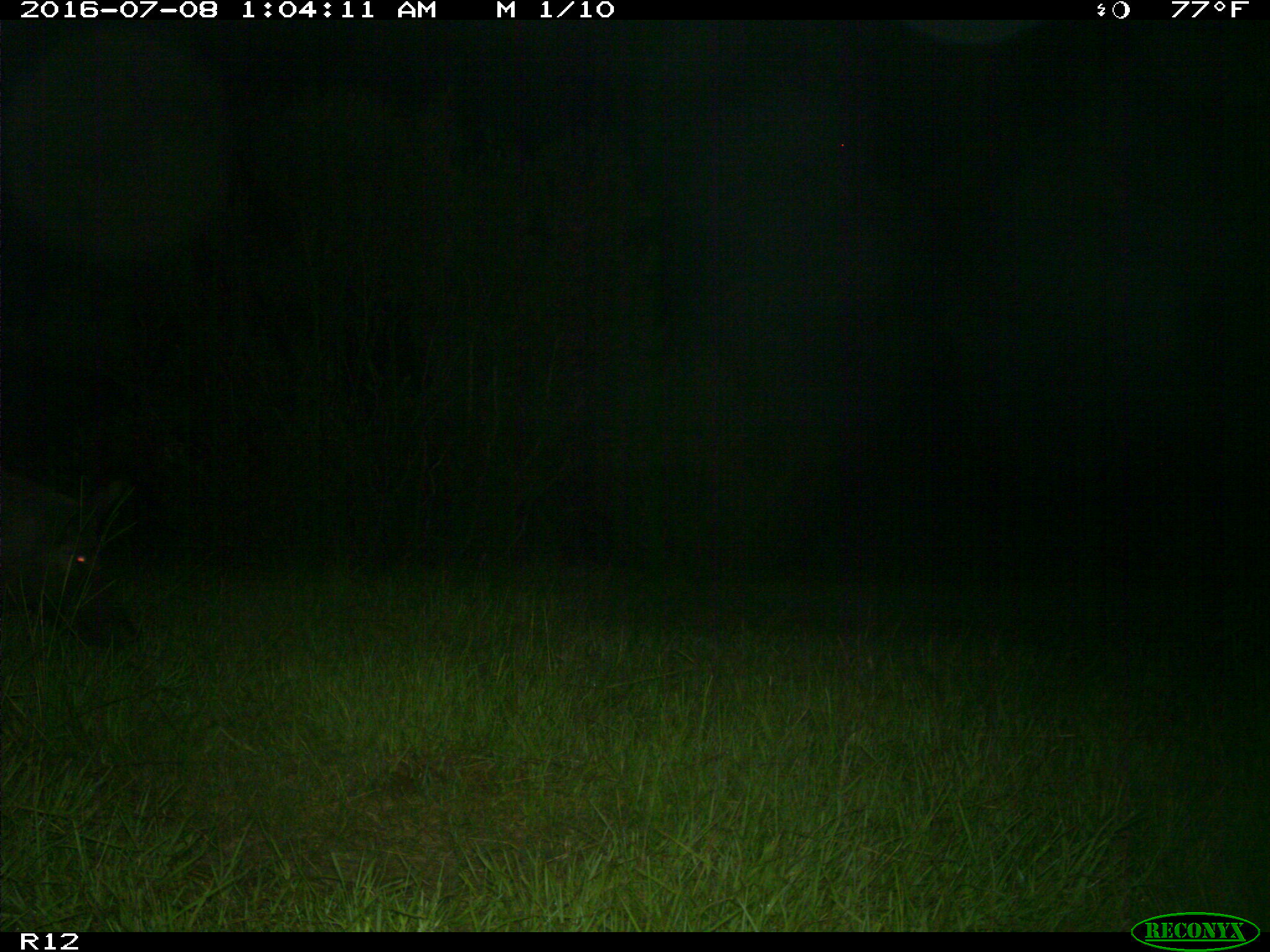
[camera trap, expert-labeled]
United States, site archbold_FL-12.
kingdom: Animalia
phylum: Chordata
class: Mammalia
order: Artiodactyla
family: Suidae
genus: Sus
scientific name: Sus scrofa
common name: wild boar